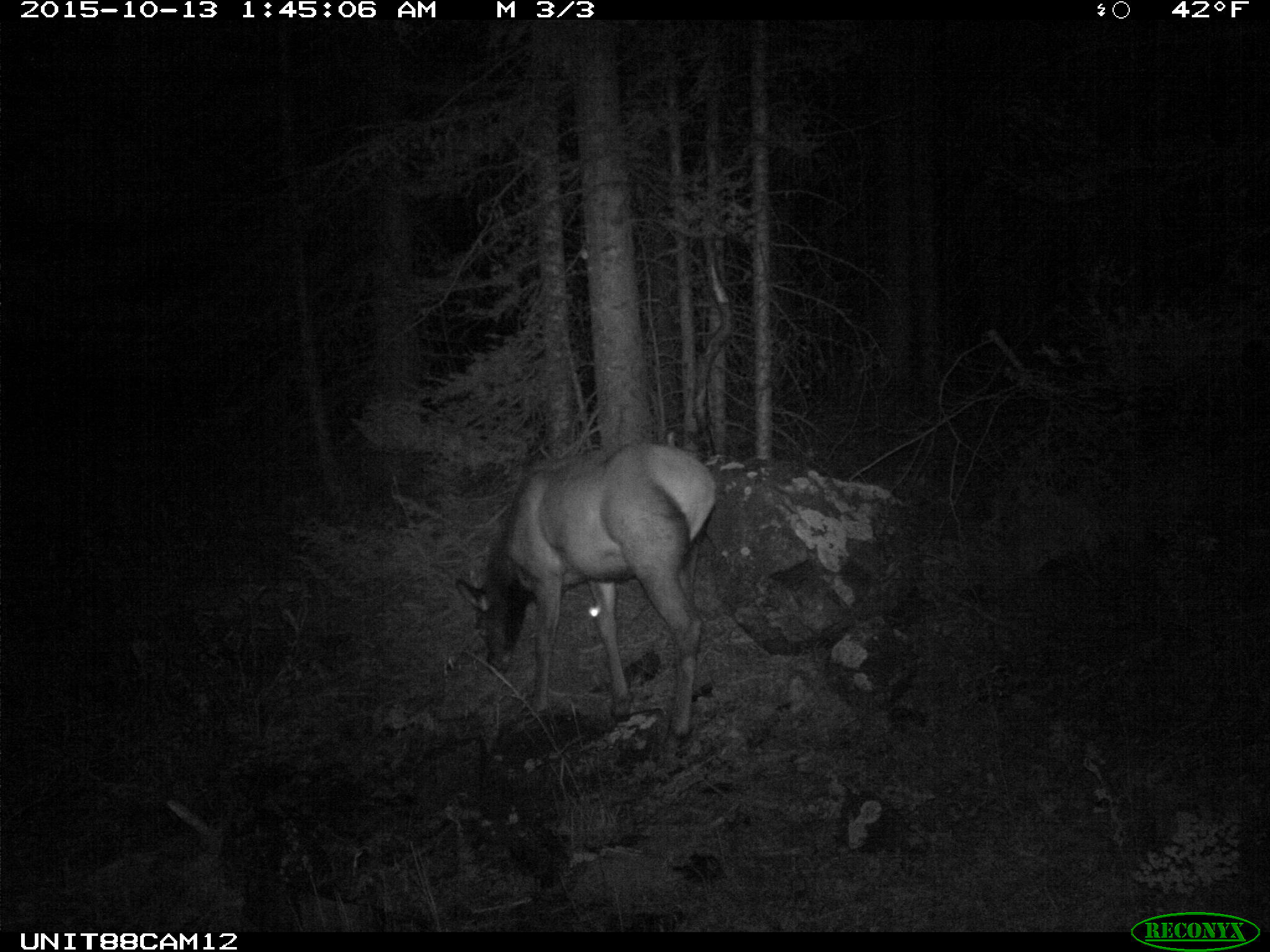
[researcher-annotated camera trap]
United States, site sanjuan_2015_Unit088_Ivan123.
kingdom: Animalia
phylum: Chordata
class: Mammalia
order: Artiodactyla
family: Cervidae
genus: Cervus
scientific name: Cervus elaphus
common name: red deer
Cervus elaphus (red deer).